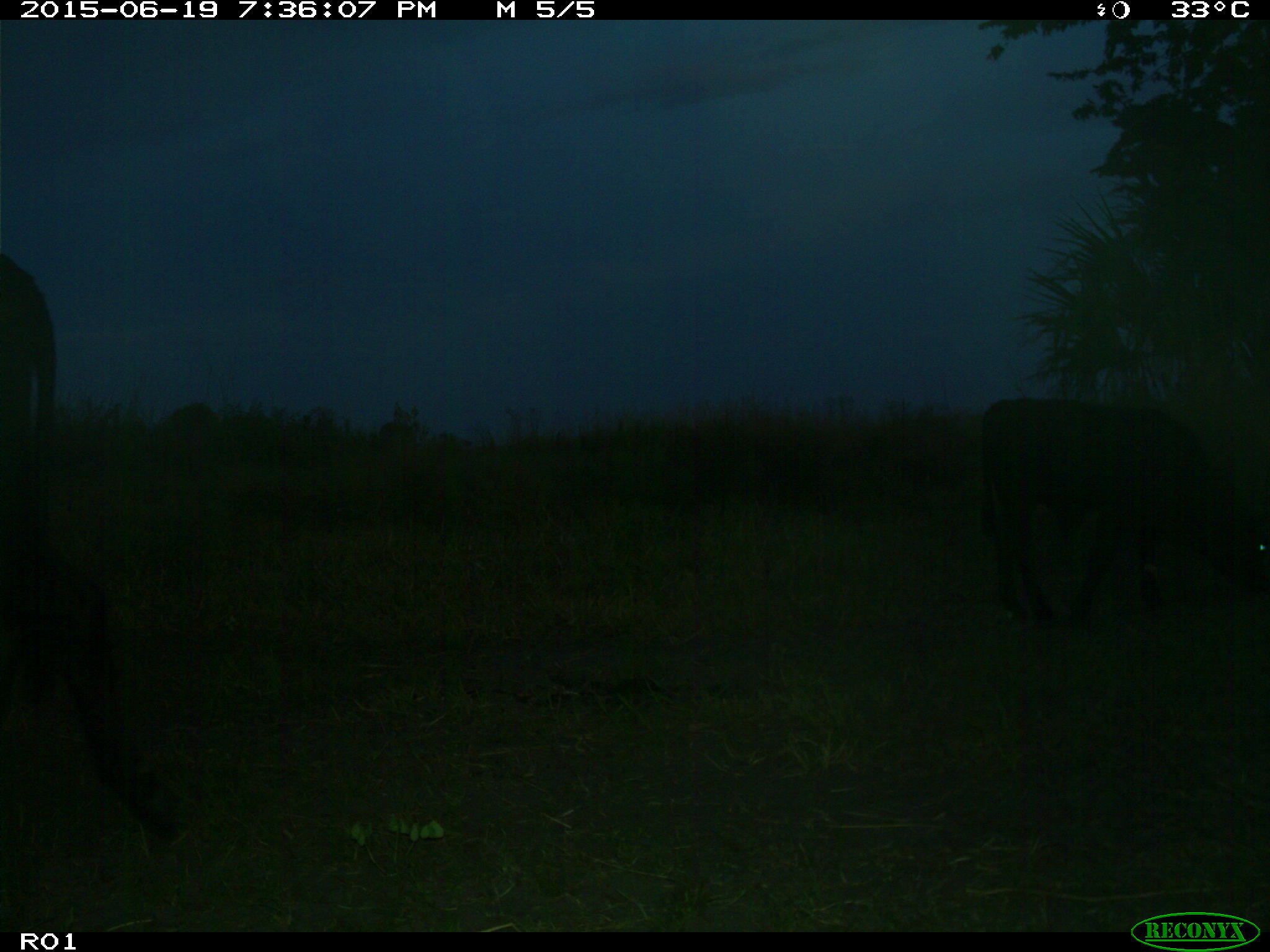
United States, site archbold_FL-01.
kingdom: Animalia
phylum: Chordata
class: Mammalia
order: Artiodactyla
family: Bovidae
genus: Bos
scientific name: Bos taurus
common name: domestic cow